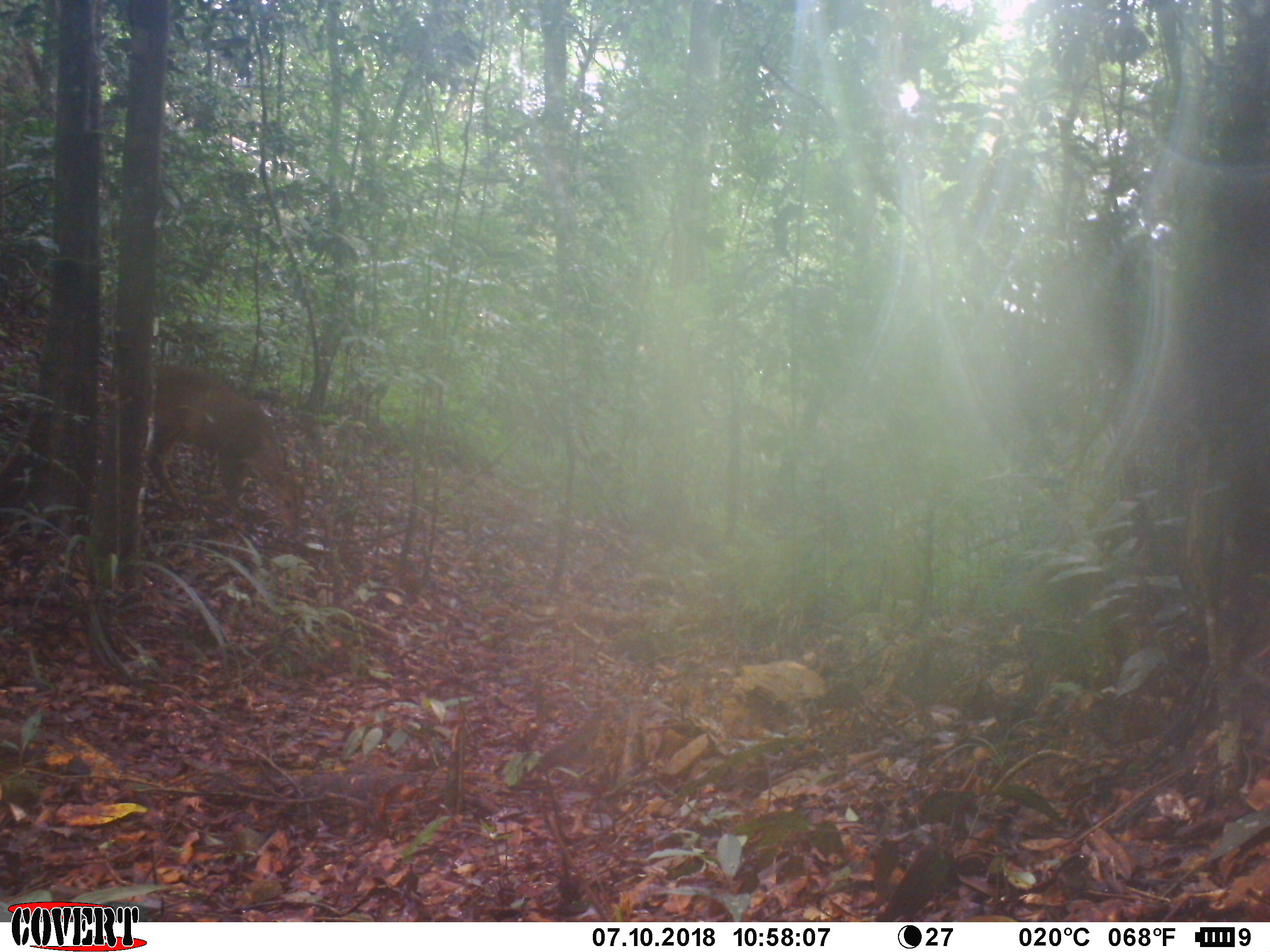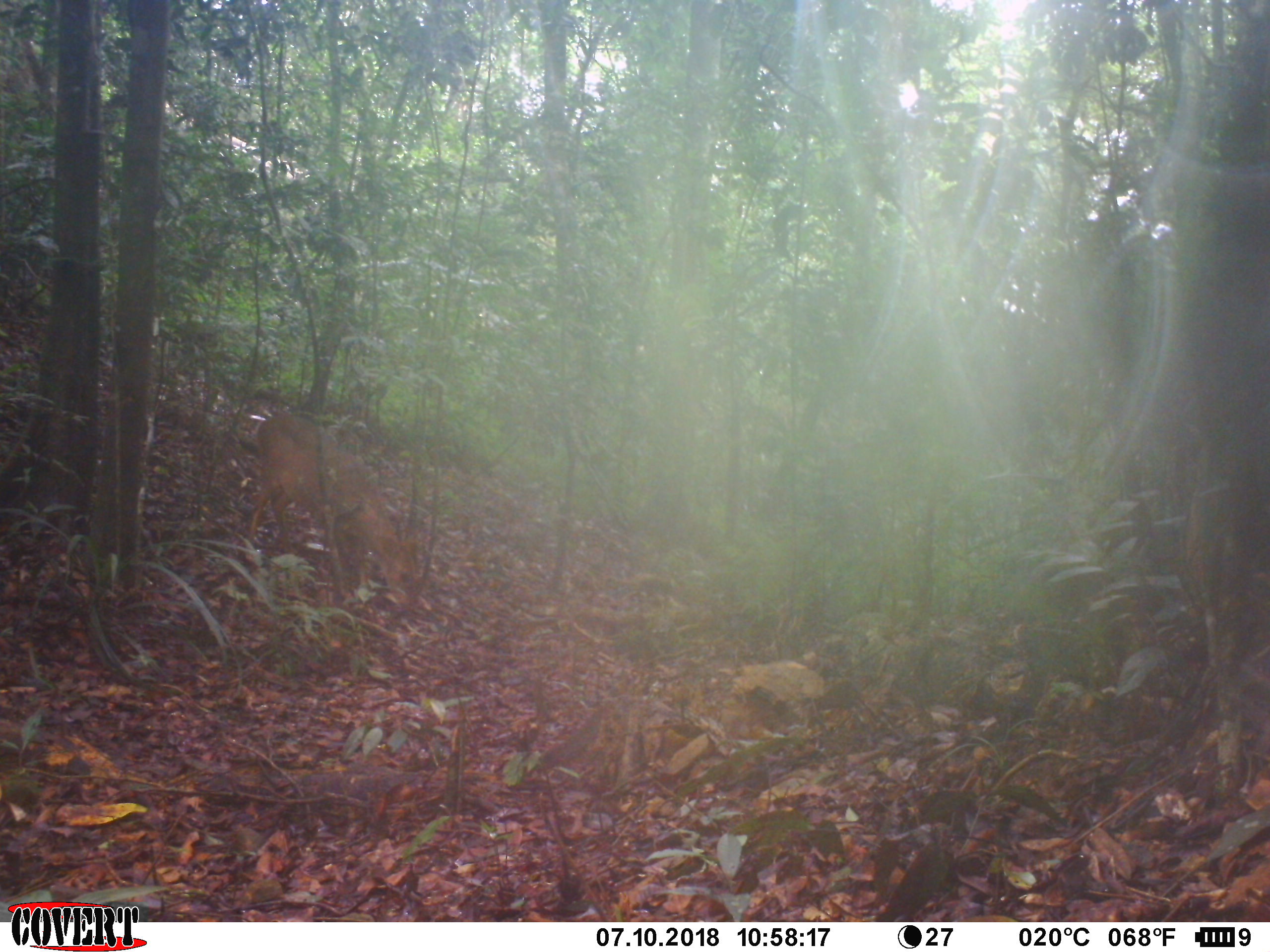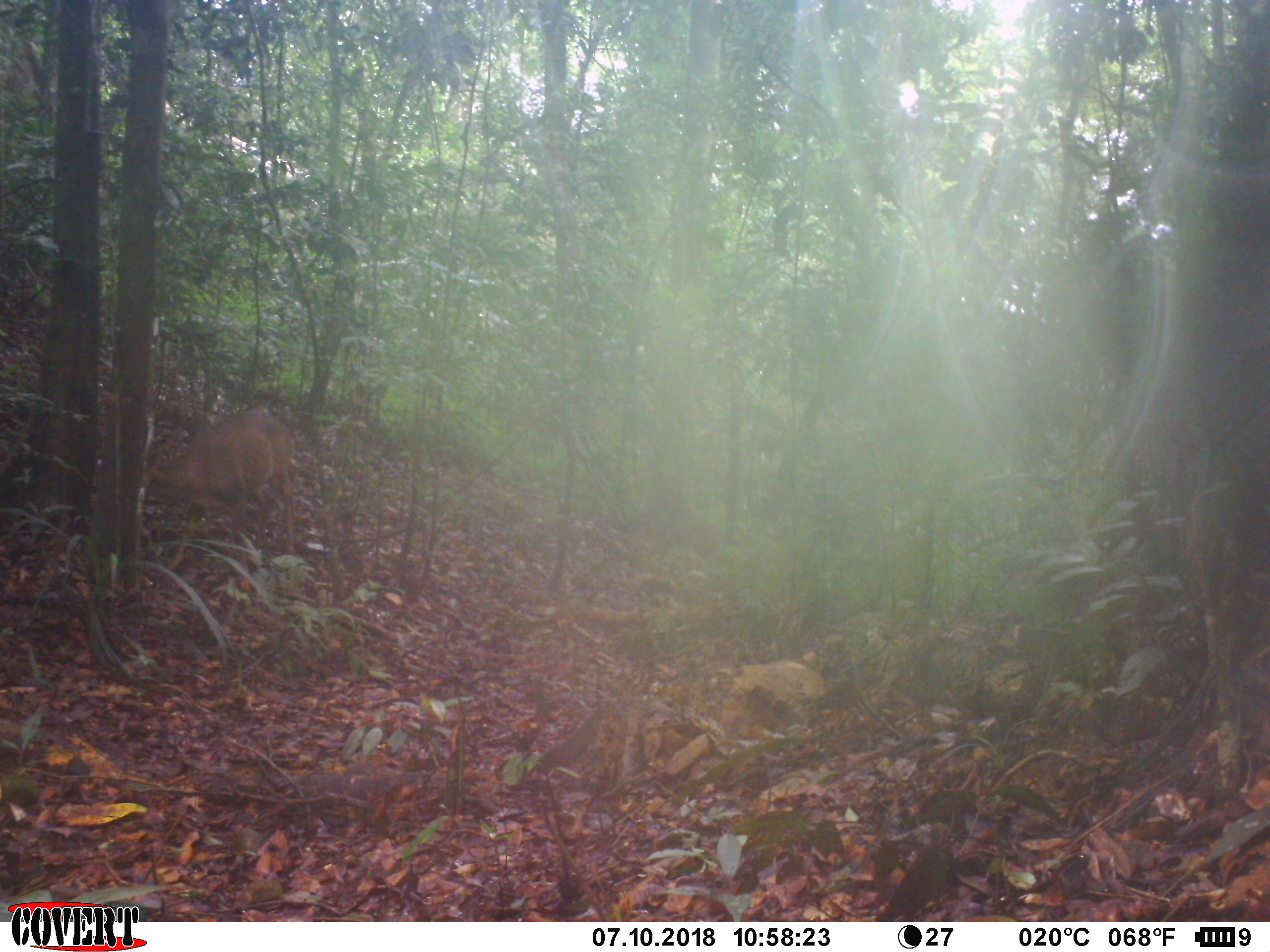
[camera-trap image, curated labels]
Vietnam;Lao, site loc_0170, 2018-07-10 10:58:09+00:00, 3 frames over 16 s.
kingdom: Animalia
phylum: Chordata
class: Mammalia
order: Artiodactyla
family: Cervidae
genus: Muntiacus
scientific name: Muntiacus vuquangensis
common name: large-antlered muntjac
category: large antlered muntjac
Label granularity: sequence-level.